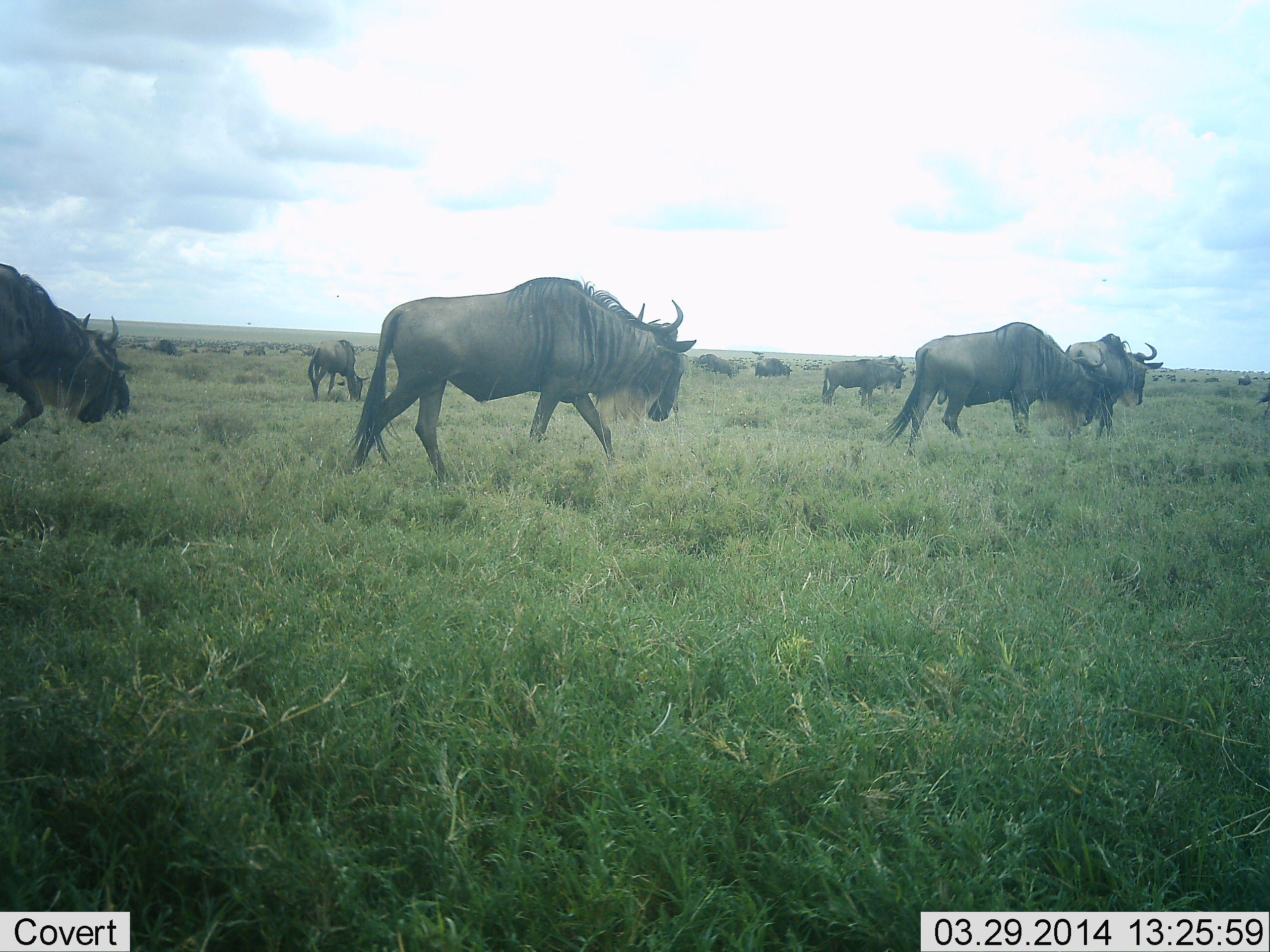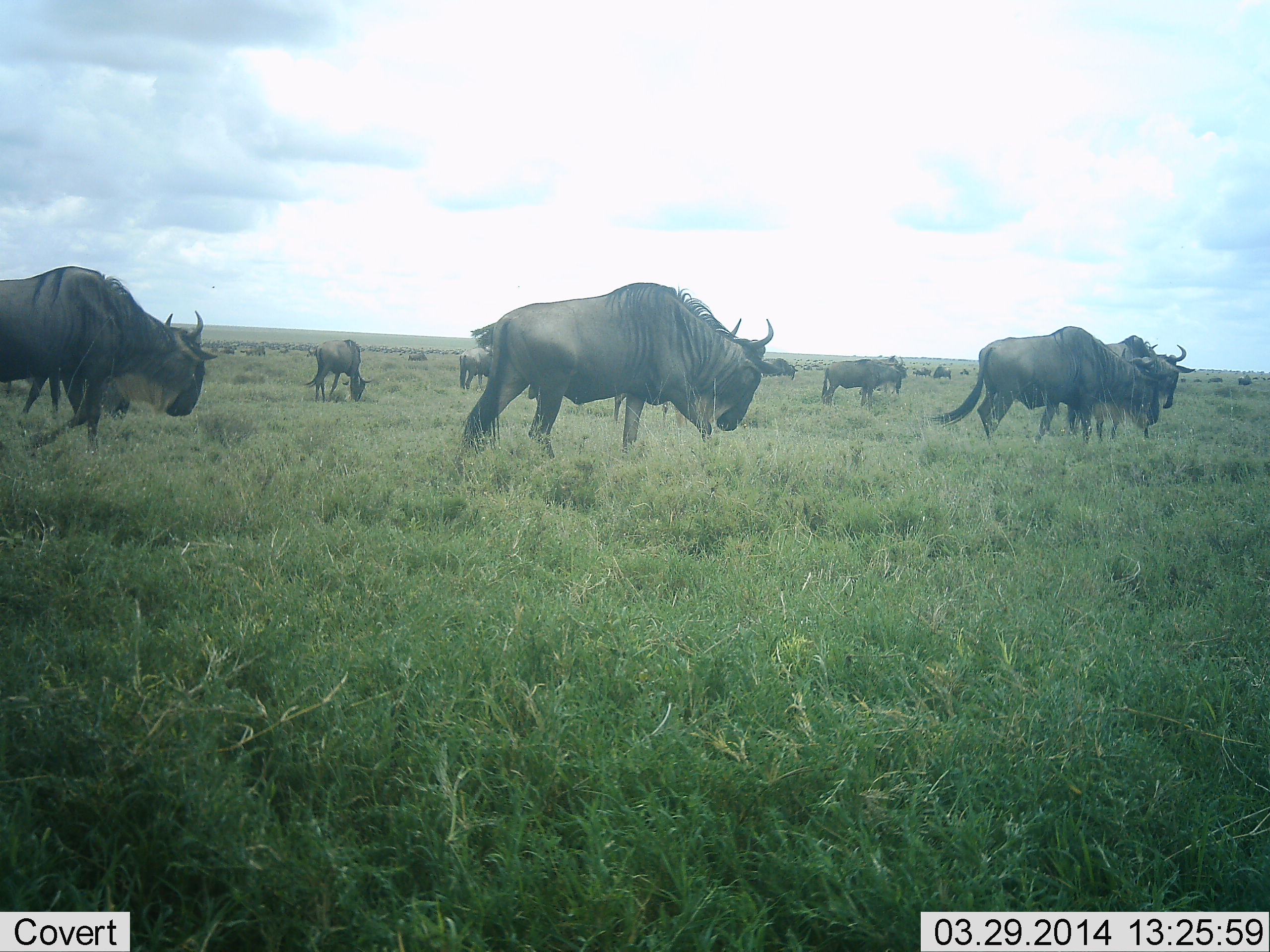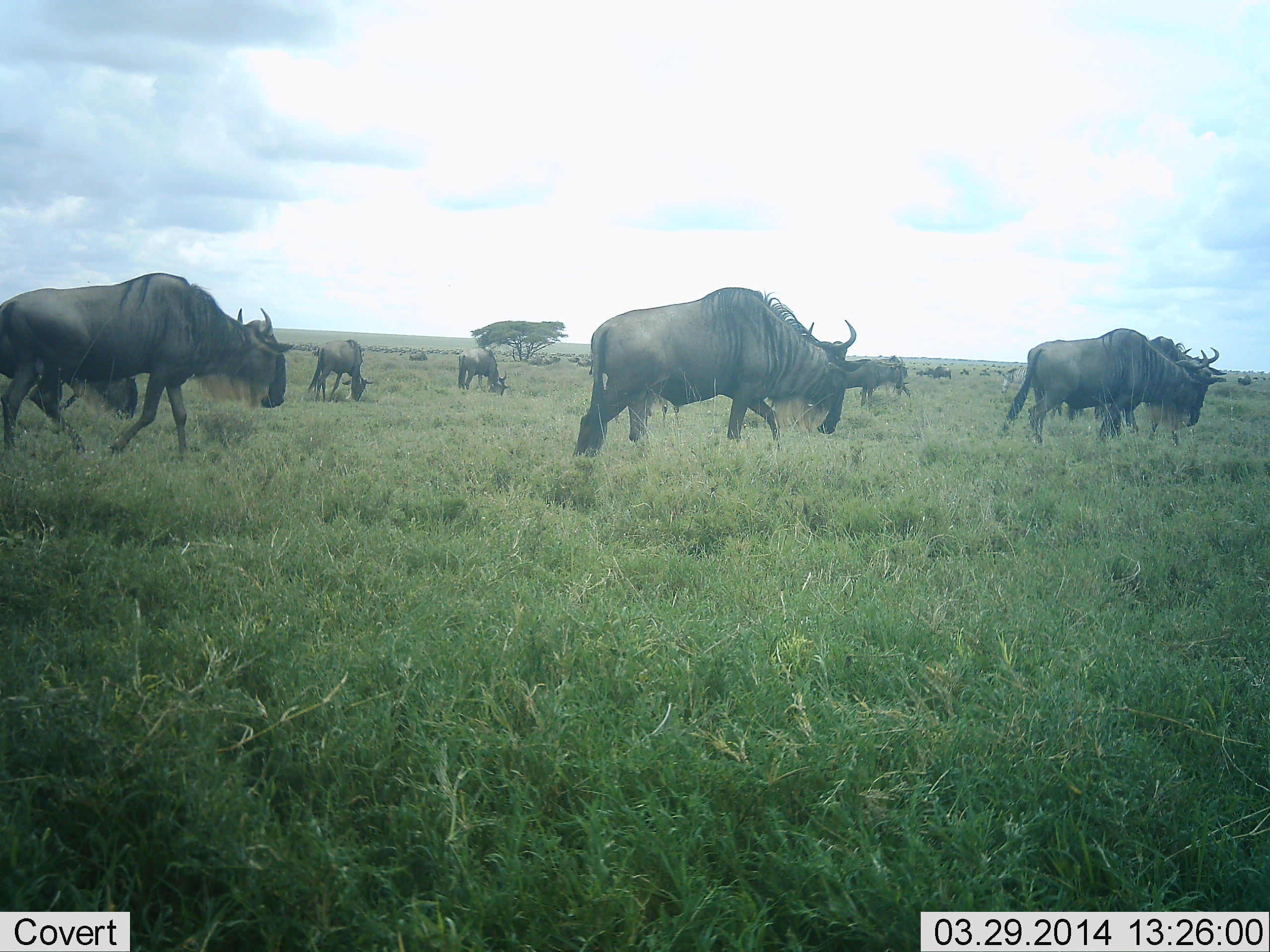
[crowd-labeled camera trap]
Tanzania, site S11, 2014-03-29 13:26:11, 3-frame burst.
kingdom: Animalia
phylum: Chordata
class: Mammalia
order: Artiodactyla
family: Bovidae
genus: Connochaetes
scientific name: Connochaetes taurinus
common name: blue wildebeest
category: wildebeest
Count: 11-50.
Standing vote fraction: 39%.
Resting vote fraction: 0%.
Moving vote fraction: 84%.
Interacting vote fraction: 5%.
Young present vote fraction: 5%.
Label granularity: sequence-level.